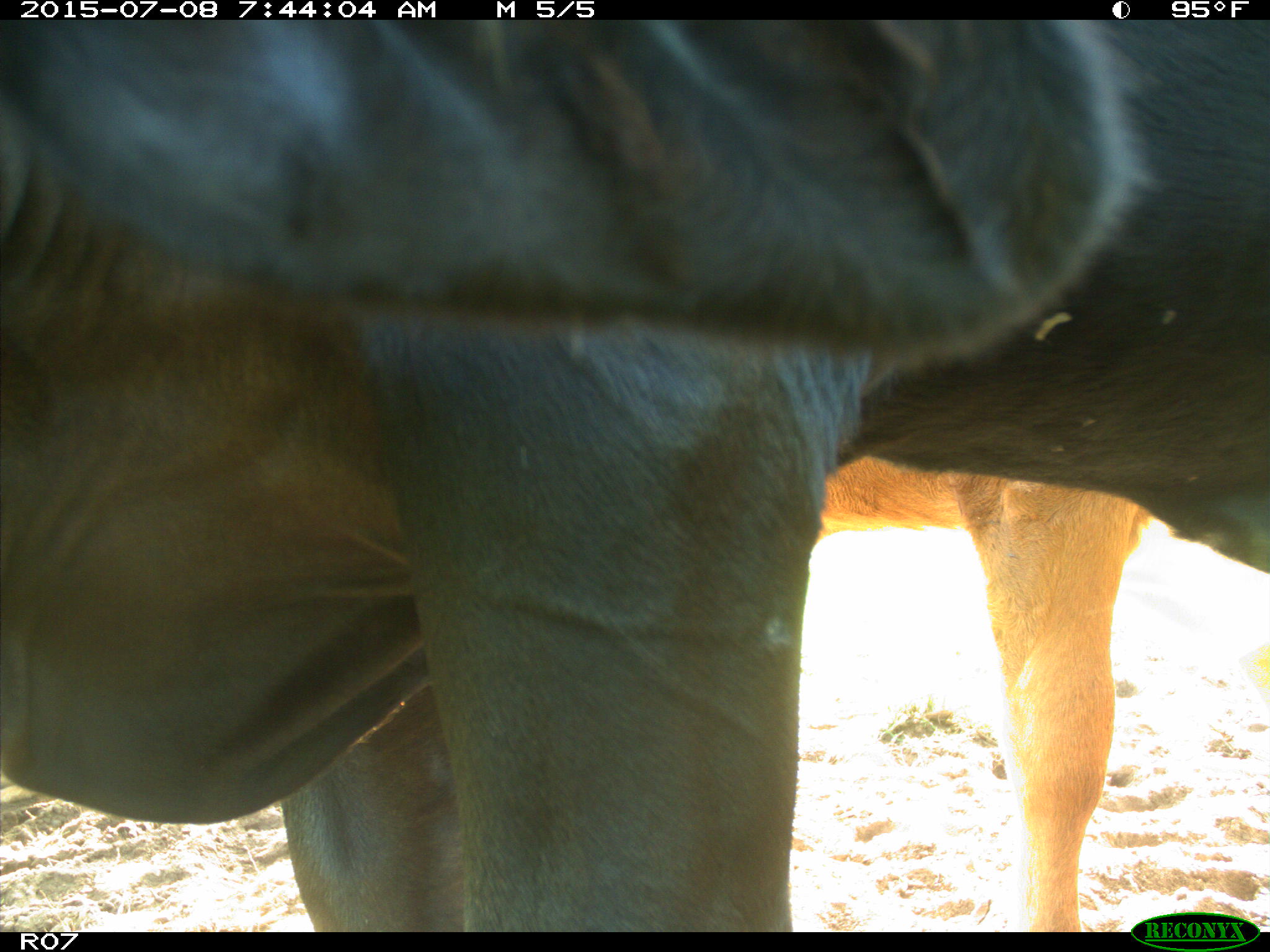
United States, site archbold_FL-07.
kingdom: Animalia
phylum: Chordata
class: Mammalia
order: Artiodactyla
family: Bovidae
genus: Bos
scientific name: Bos taurus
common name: domestic cow